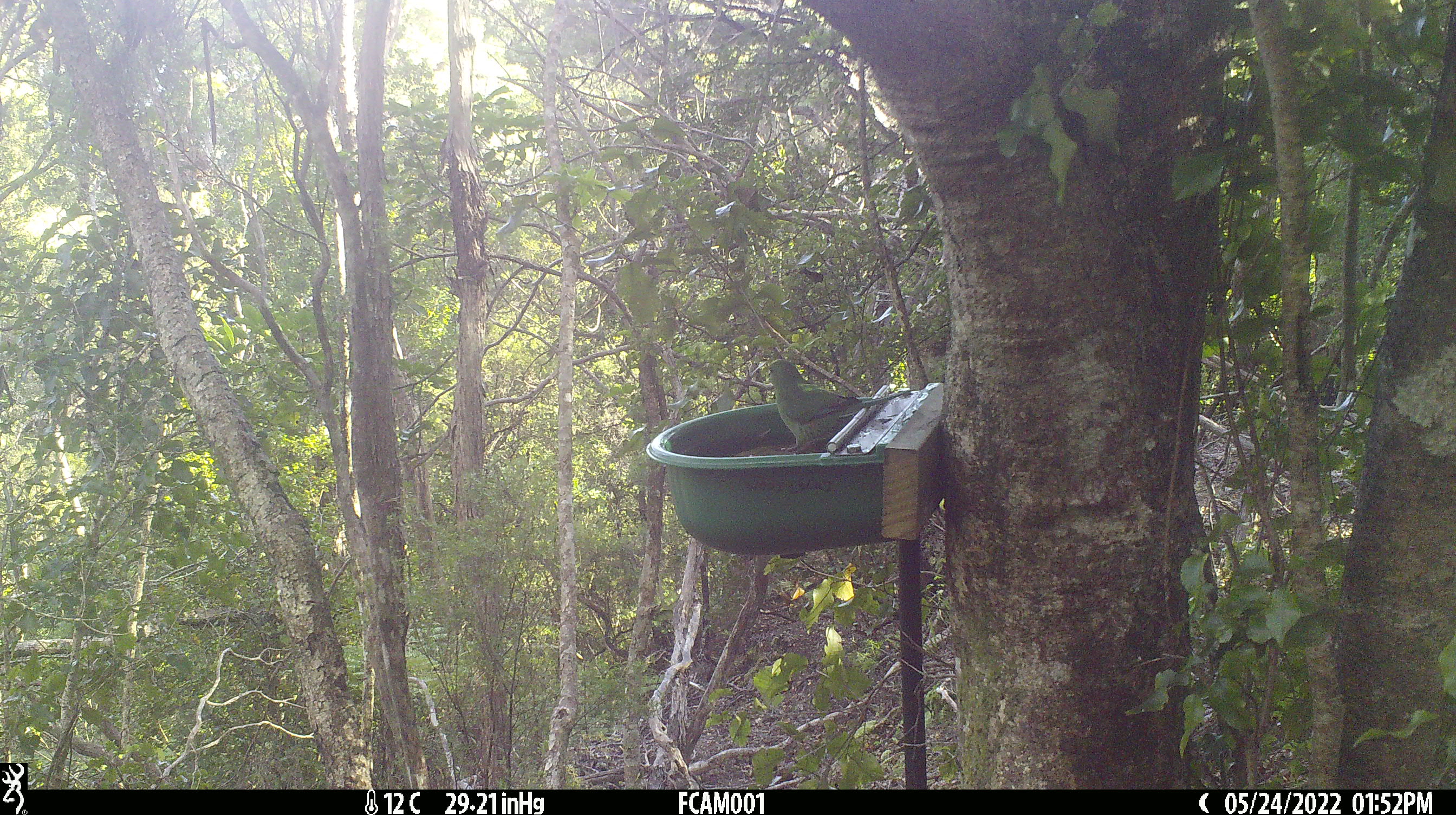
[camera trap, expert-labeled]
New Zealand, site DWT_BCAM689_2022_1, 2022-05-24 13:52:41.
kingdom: Animalia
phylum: Chordata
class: Aves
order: Psittaciformes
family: Psittaculidae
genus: Cyanoramphus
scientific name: Cyanoramphus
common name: parakeet